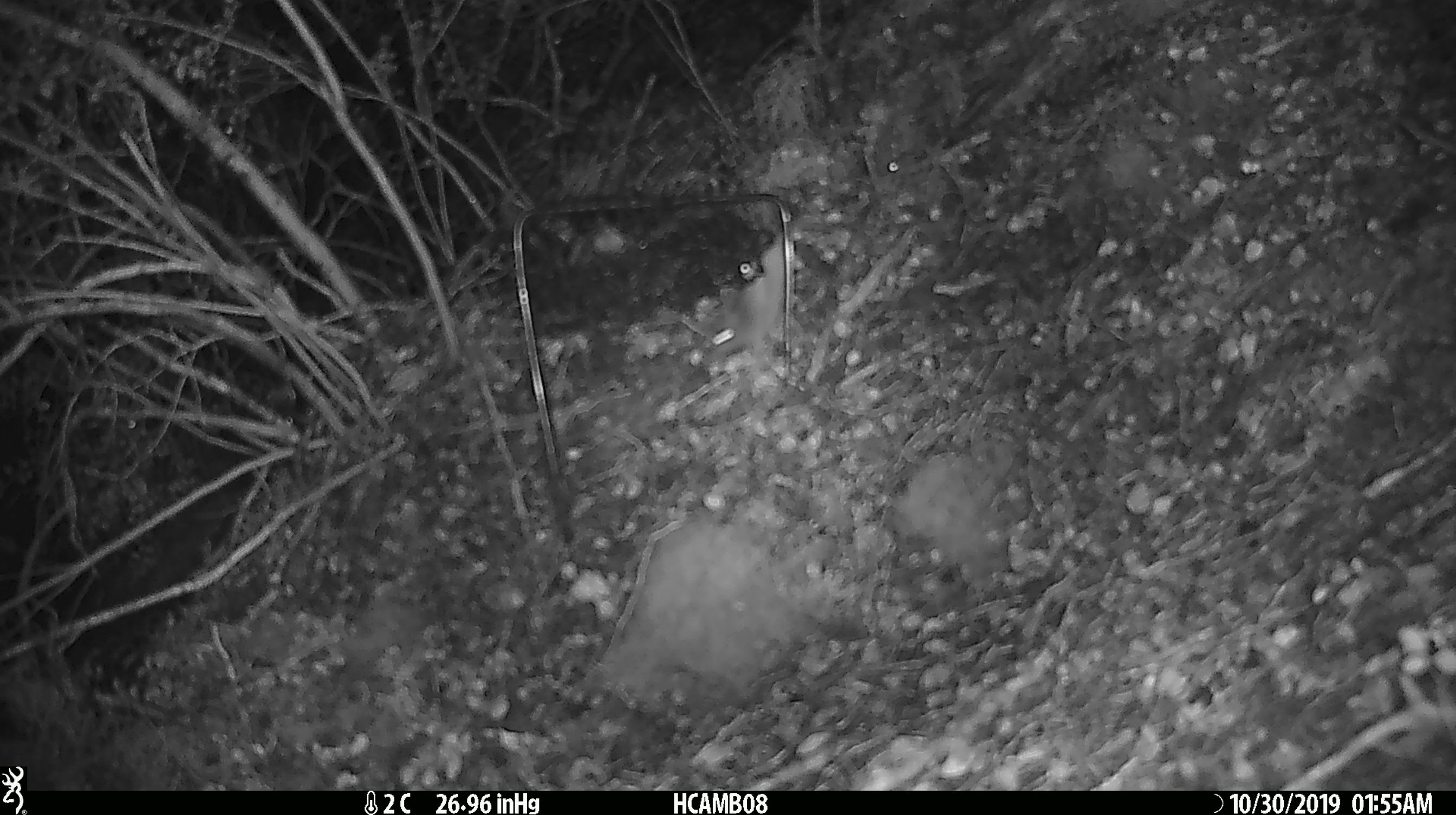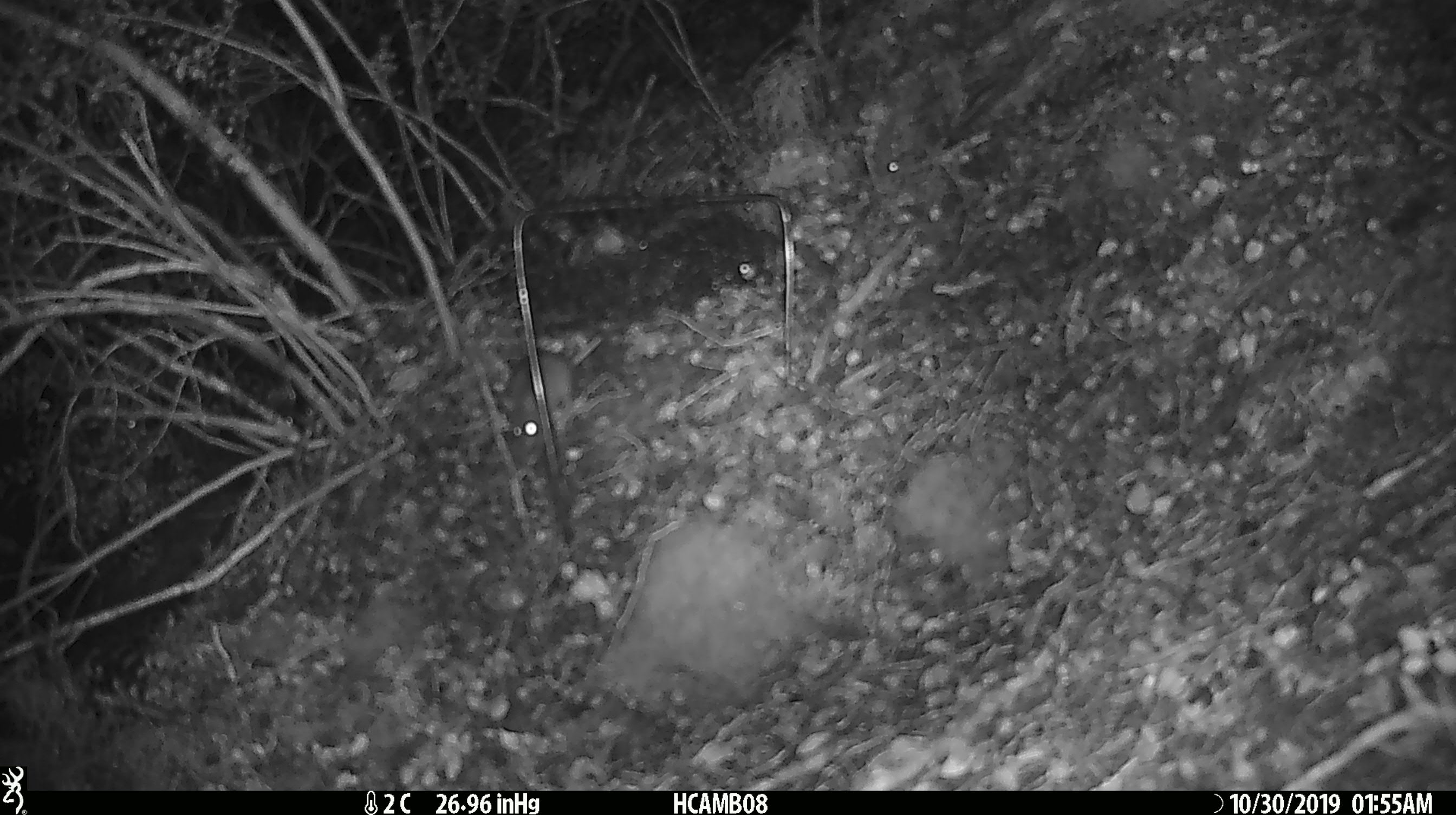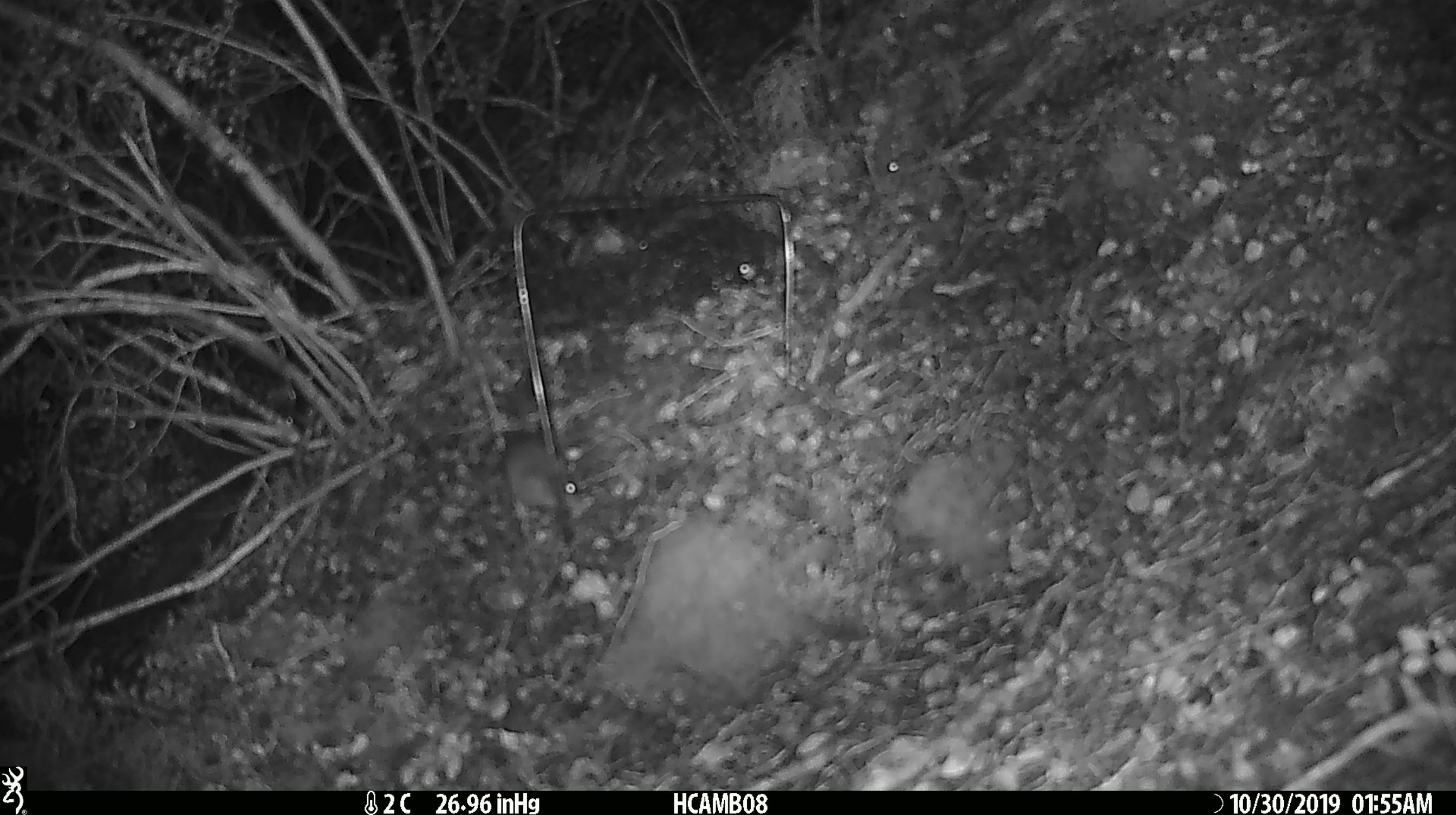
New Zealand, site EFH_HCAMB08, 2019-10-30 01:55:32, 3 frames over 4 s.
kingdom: Animalia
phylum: Chordata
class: Mammalia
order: Rodentia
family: Muridae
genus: Mus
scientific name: Mus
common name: mouse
Mouse (Mus).